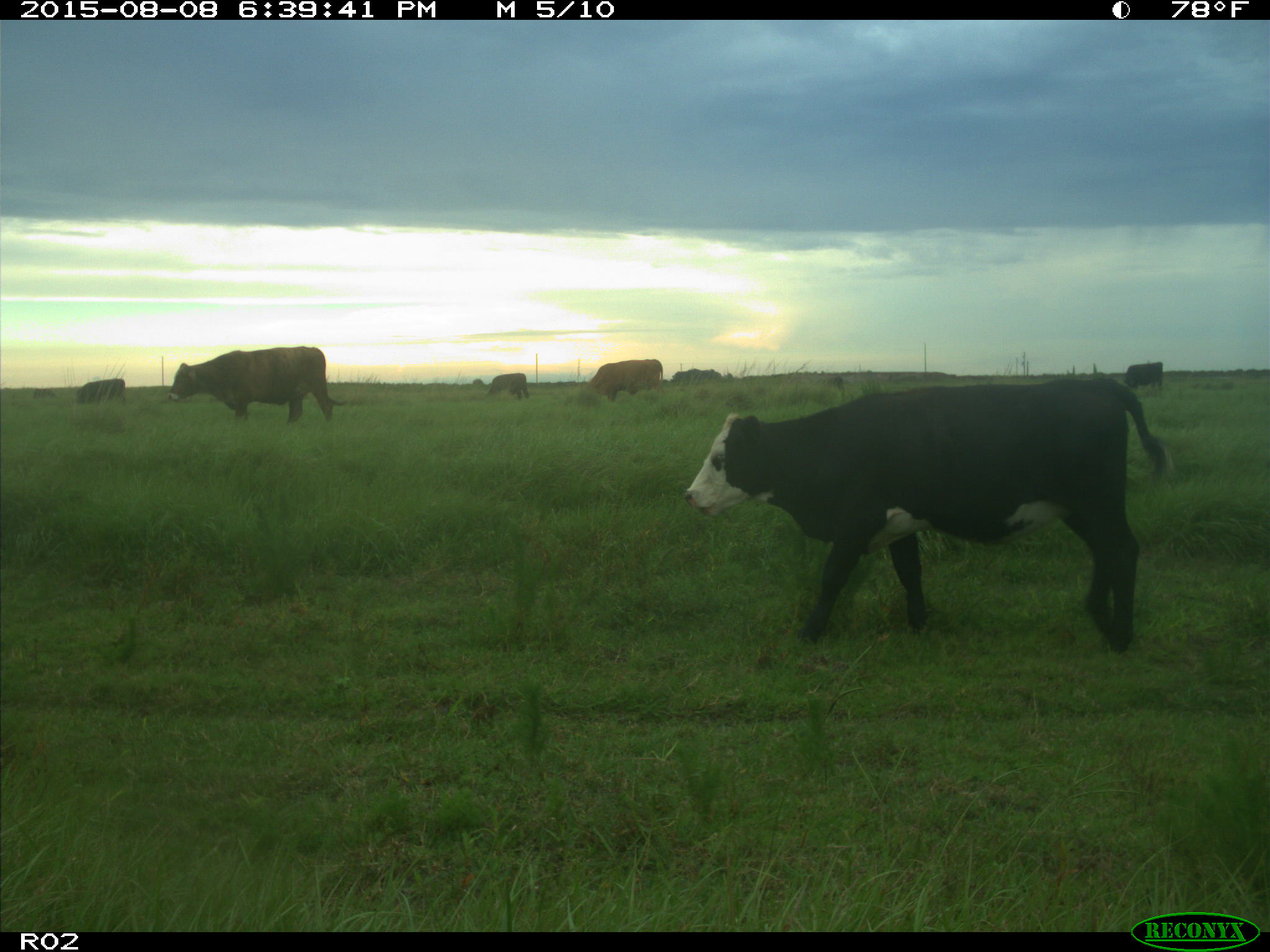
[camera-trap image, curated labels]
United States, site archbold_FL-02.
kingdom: Animalia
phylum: Chordata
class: Mammalia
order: Artiodactyla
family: Bovidae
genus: Bos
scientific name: Bos taurus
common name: domestic cow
Bos taurus (domestic cow).